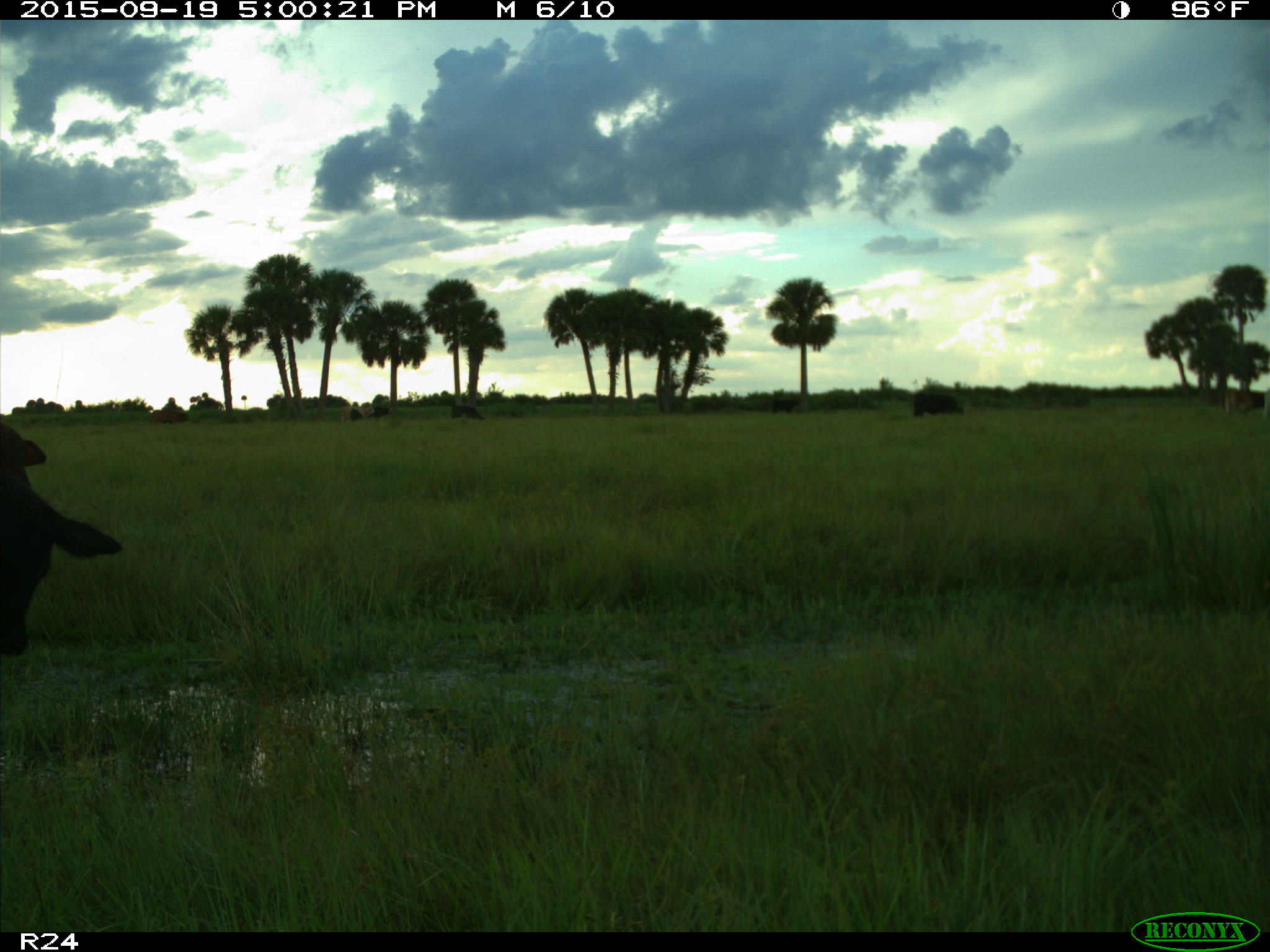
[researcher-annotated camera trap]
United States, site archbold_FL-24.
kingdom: Animalia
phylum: Chordata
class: Mammalia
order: Artiodactyla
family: Bovidae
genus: Bos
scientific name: Bos taurus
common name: domestic cow